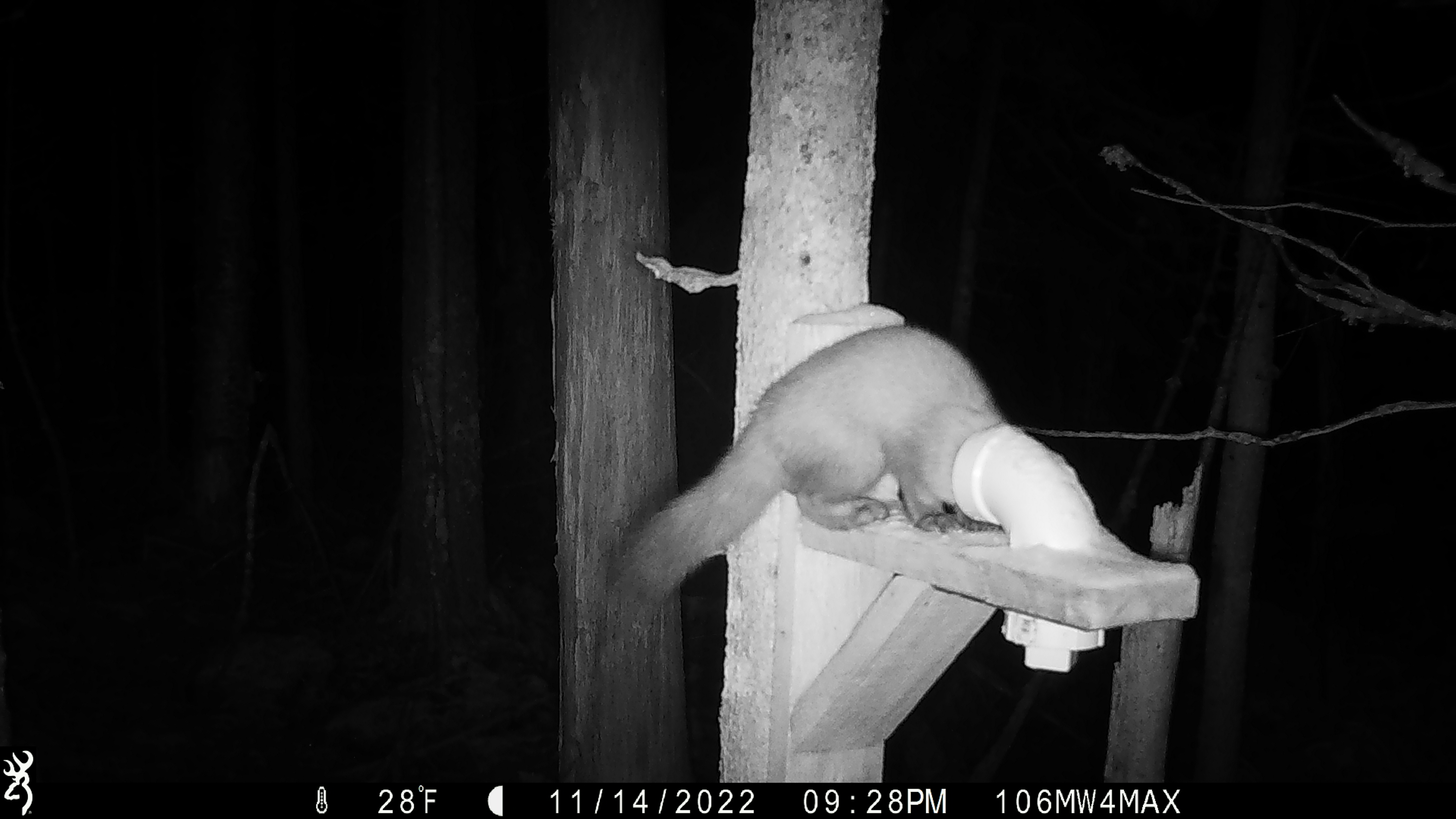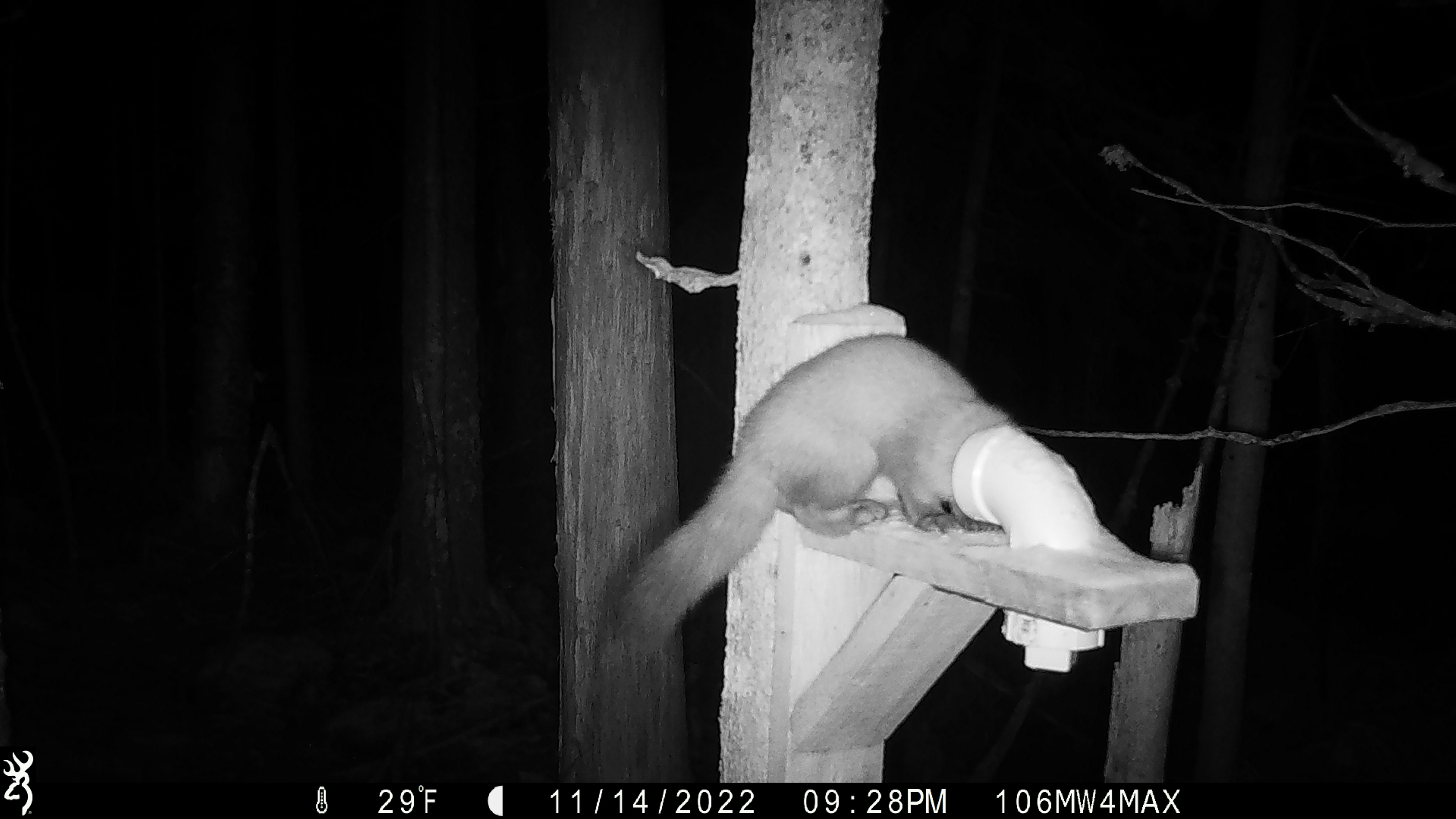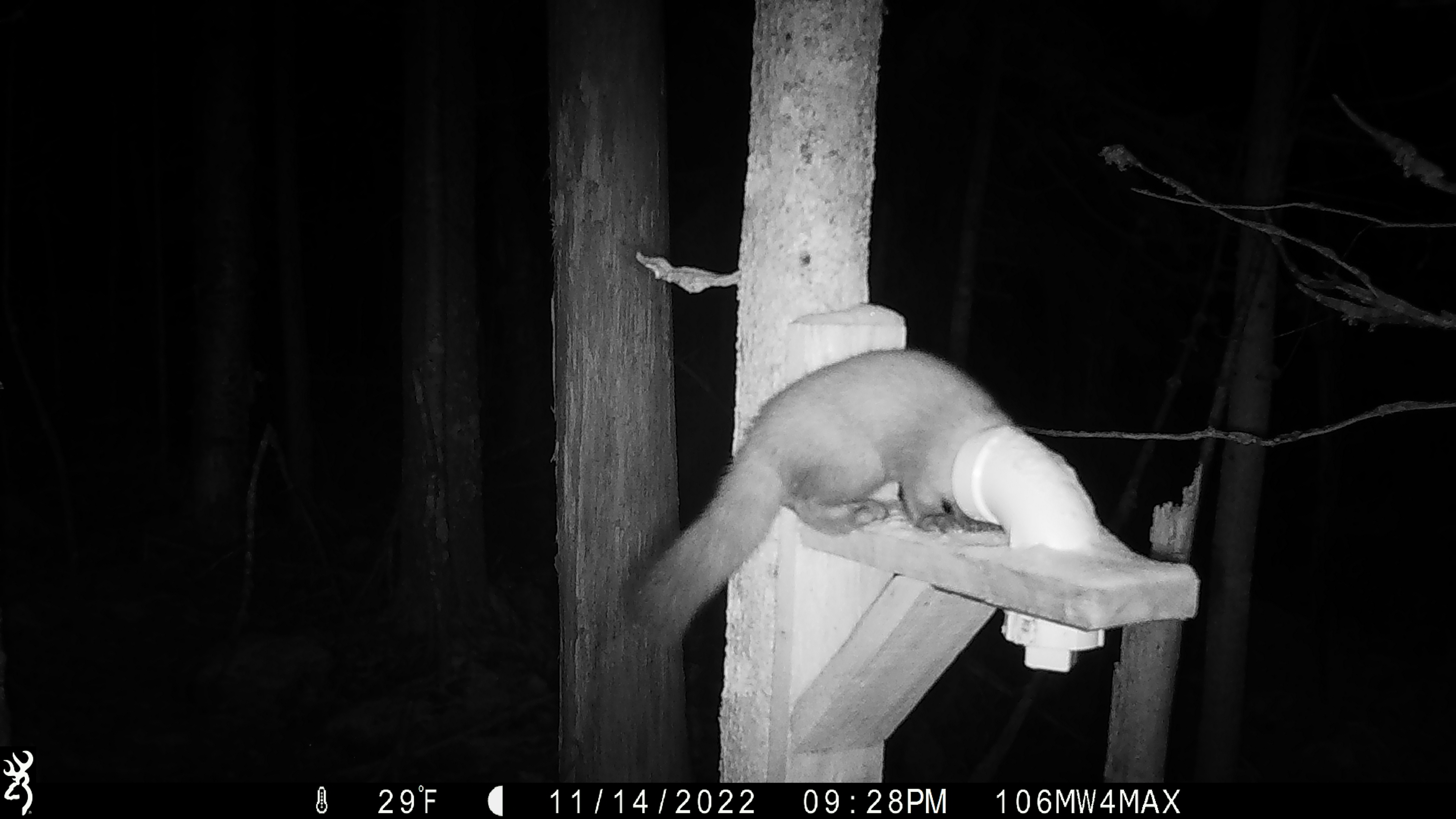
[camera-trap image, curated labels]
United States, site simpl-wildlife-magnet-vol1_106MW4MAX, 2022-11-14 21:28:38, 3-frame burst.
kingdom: Animalia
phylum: Chordata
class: Mammalia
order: Carnivora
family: Mustelidae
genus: Martes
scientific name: Martes americana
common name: american marten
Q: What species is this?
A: American marten (Martes americana).